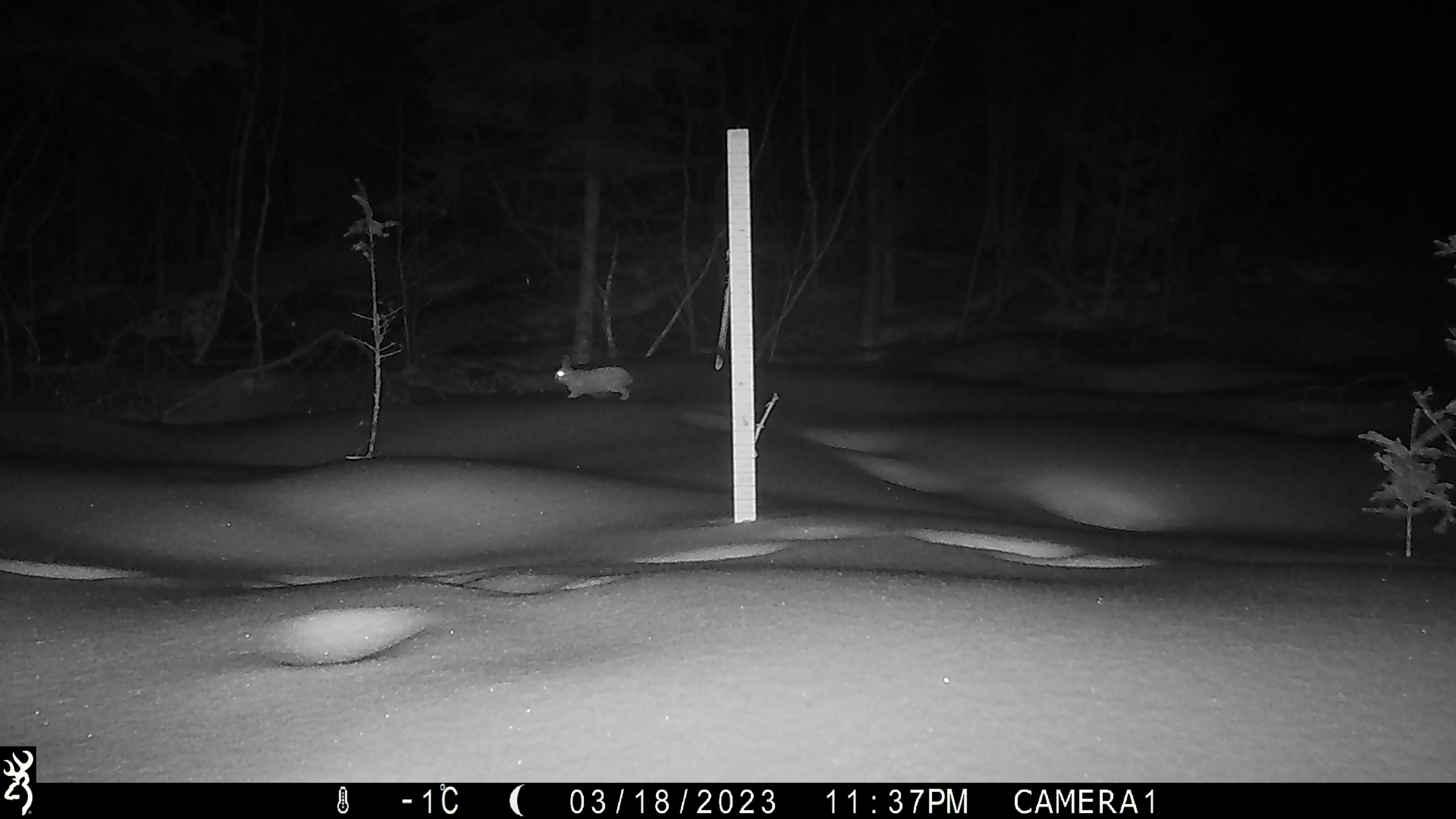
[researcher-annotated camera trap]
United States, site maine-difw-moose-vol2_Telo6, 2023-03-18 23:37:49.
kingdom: Animalia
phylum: Chordata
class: Mammalia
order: Lagomorpha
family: Leporidae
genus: Lepus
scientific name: Lepus americanus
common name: snowshoe hare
Snowshoe hare (Lepus americanus).